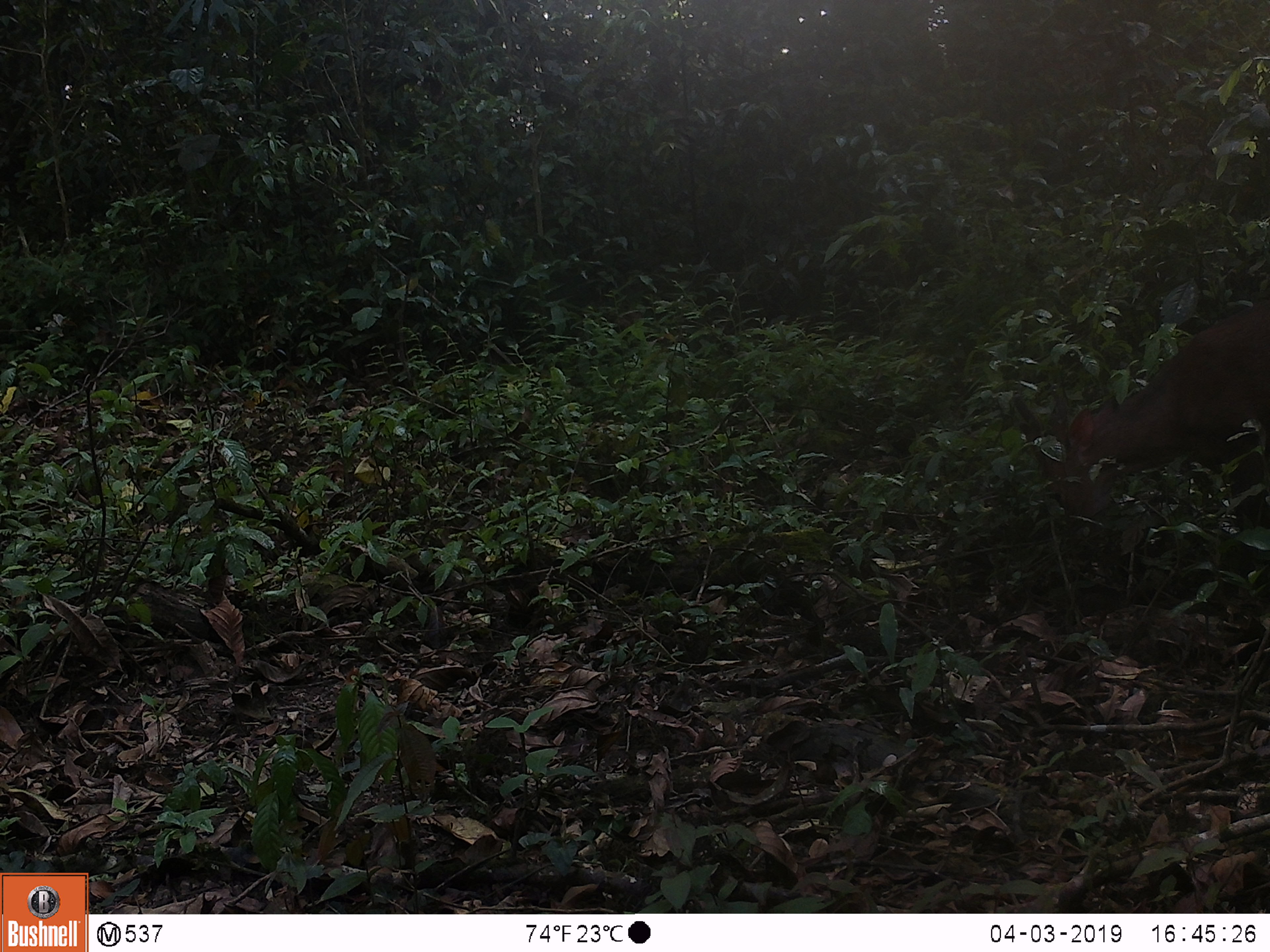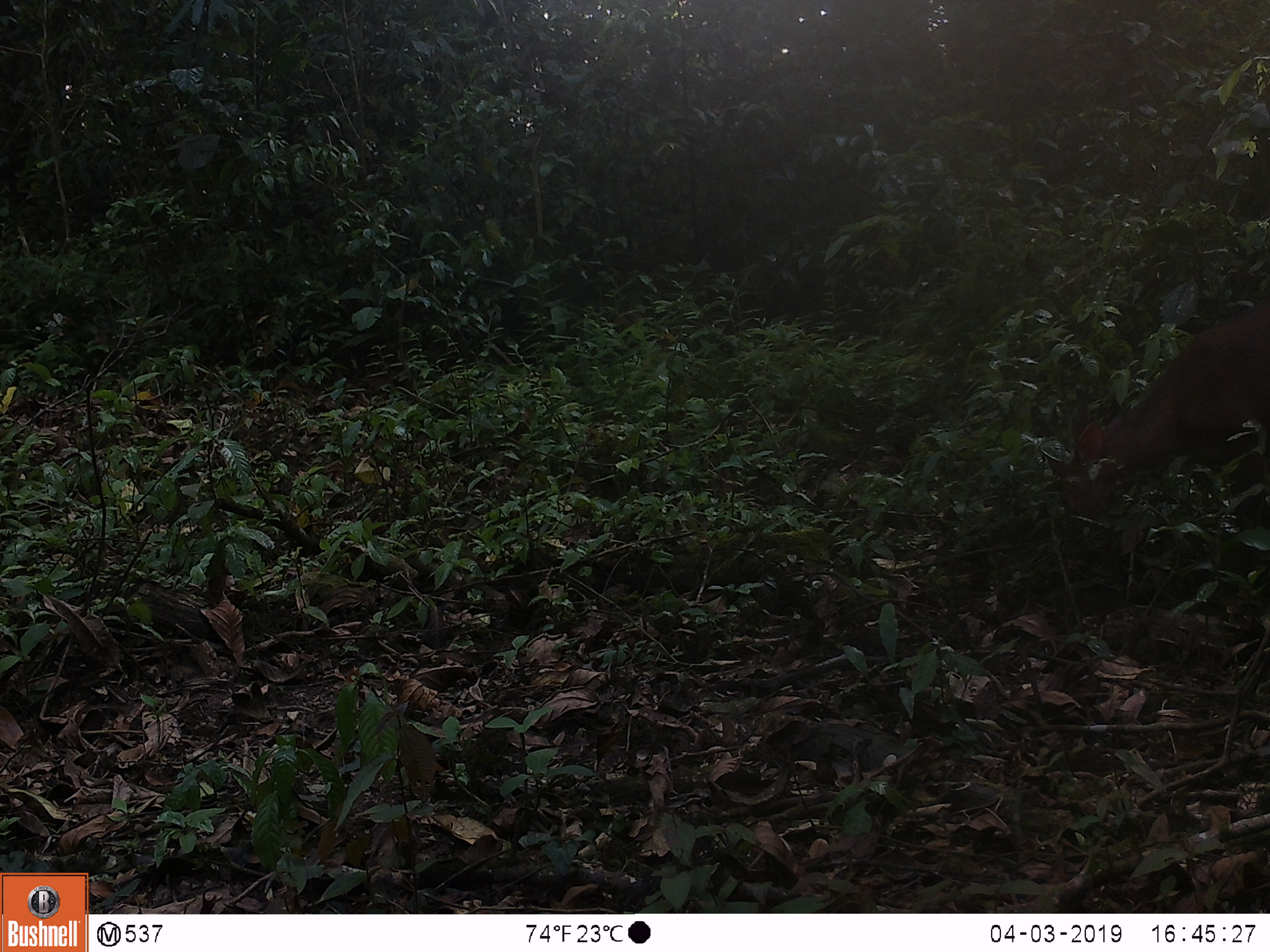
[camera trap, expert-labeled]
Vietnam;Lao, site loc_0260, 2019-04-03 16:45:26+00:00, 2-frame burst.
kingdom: Animalia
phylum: Chordata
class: Mammalia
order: Artiodactyla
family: Cervidae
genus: Muntiacus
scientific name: Muntiacus vuquangensis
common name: large-antlered muntjac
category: large antlered muntjac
Large antlered muntjac (large-antlered muntjac) (Muntiacus vuquangensis). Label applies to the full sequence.